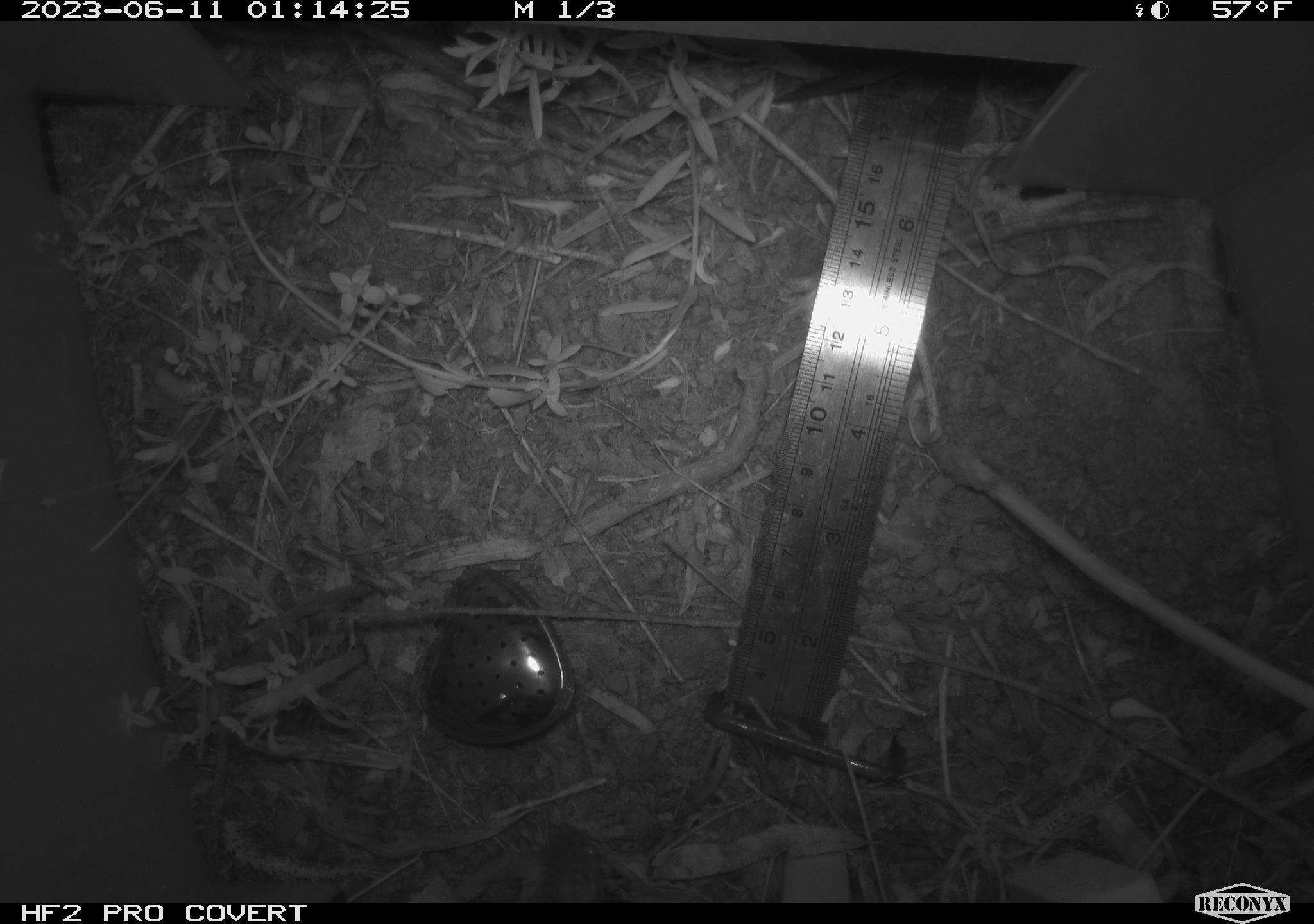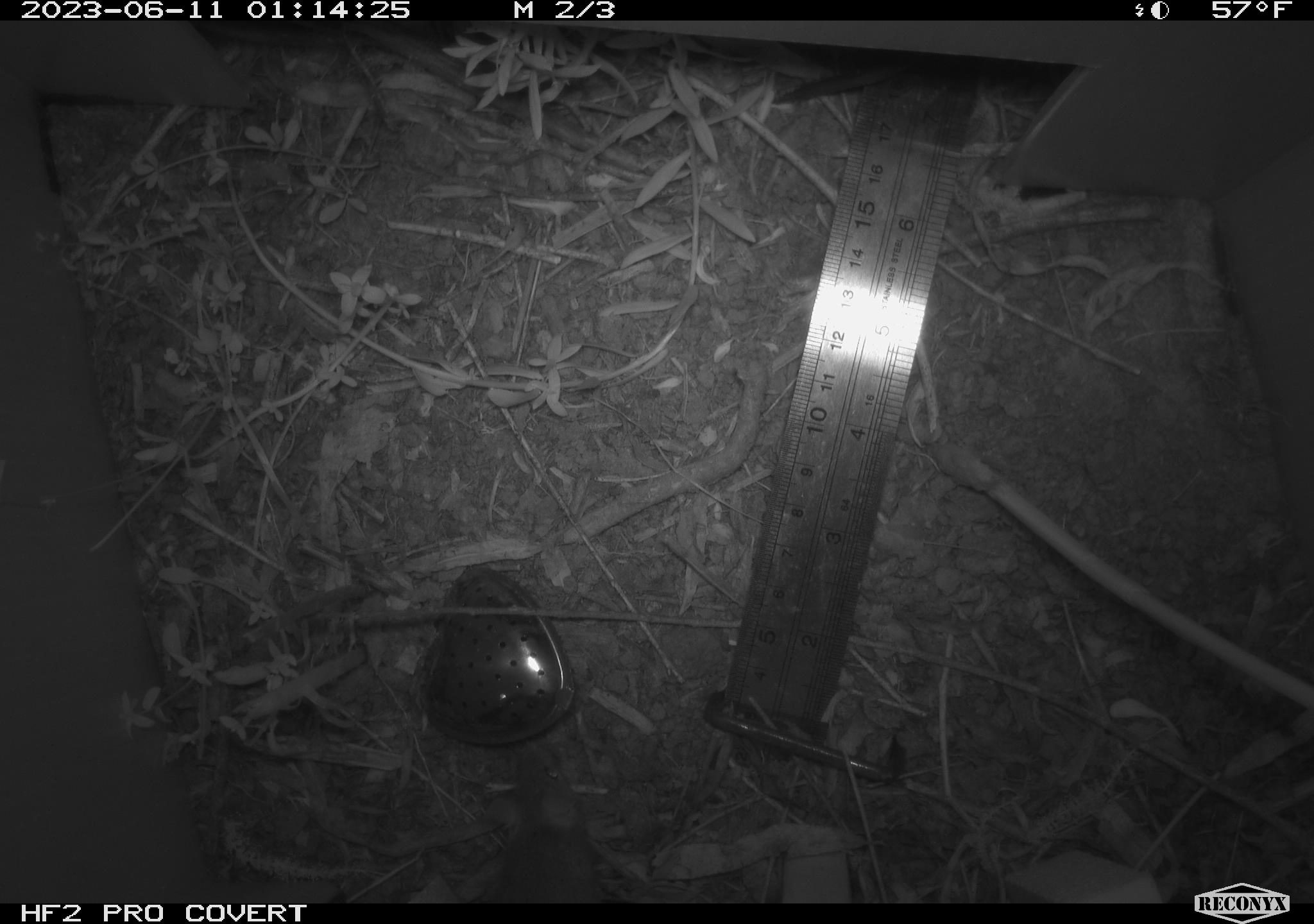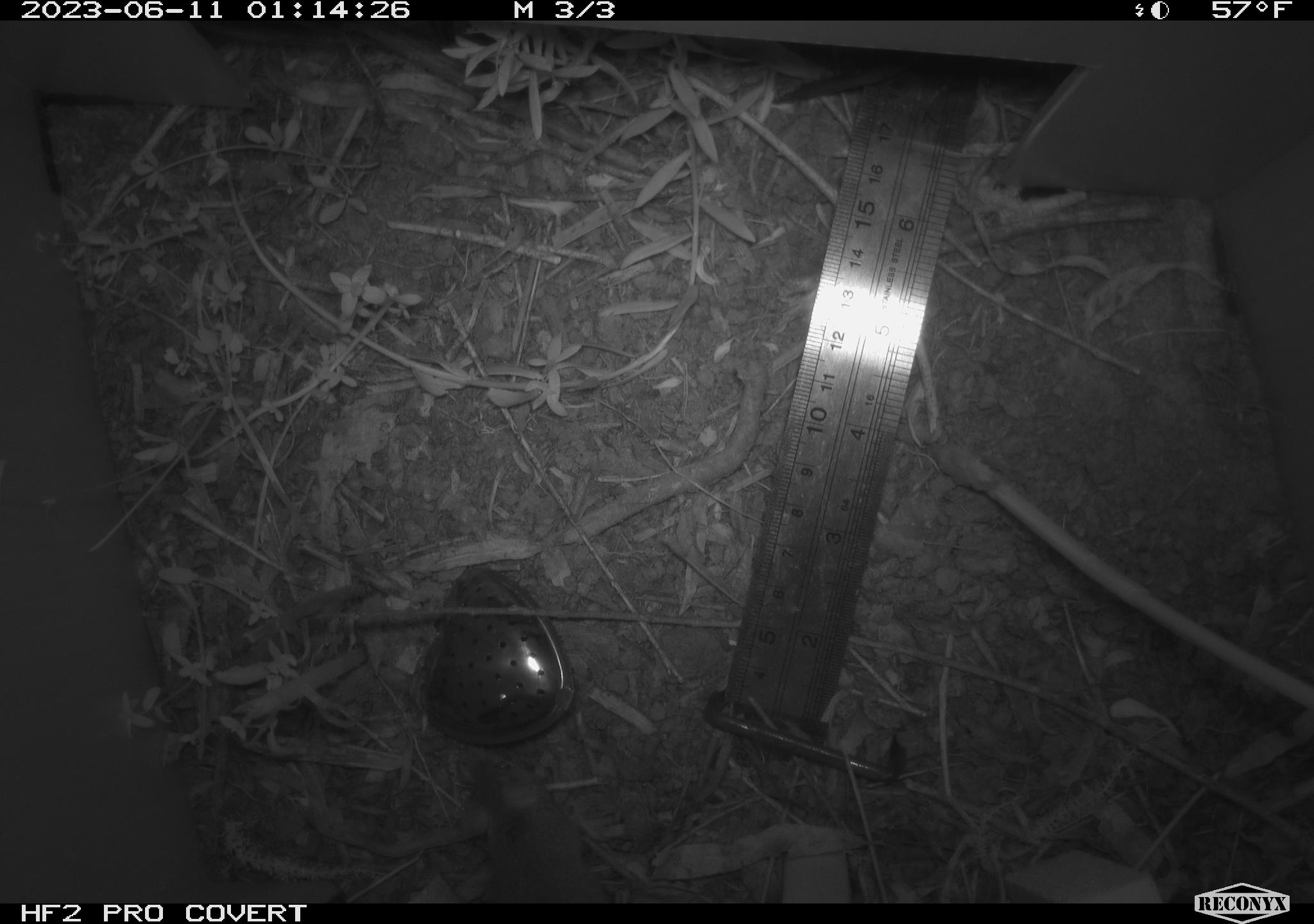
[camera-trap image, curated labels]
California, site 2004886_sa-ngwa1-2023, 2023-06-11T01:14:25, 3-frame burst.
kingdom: Animalia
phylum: Chordata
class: Mammalia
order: Rodentia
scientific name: Rodentia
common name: mouse species